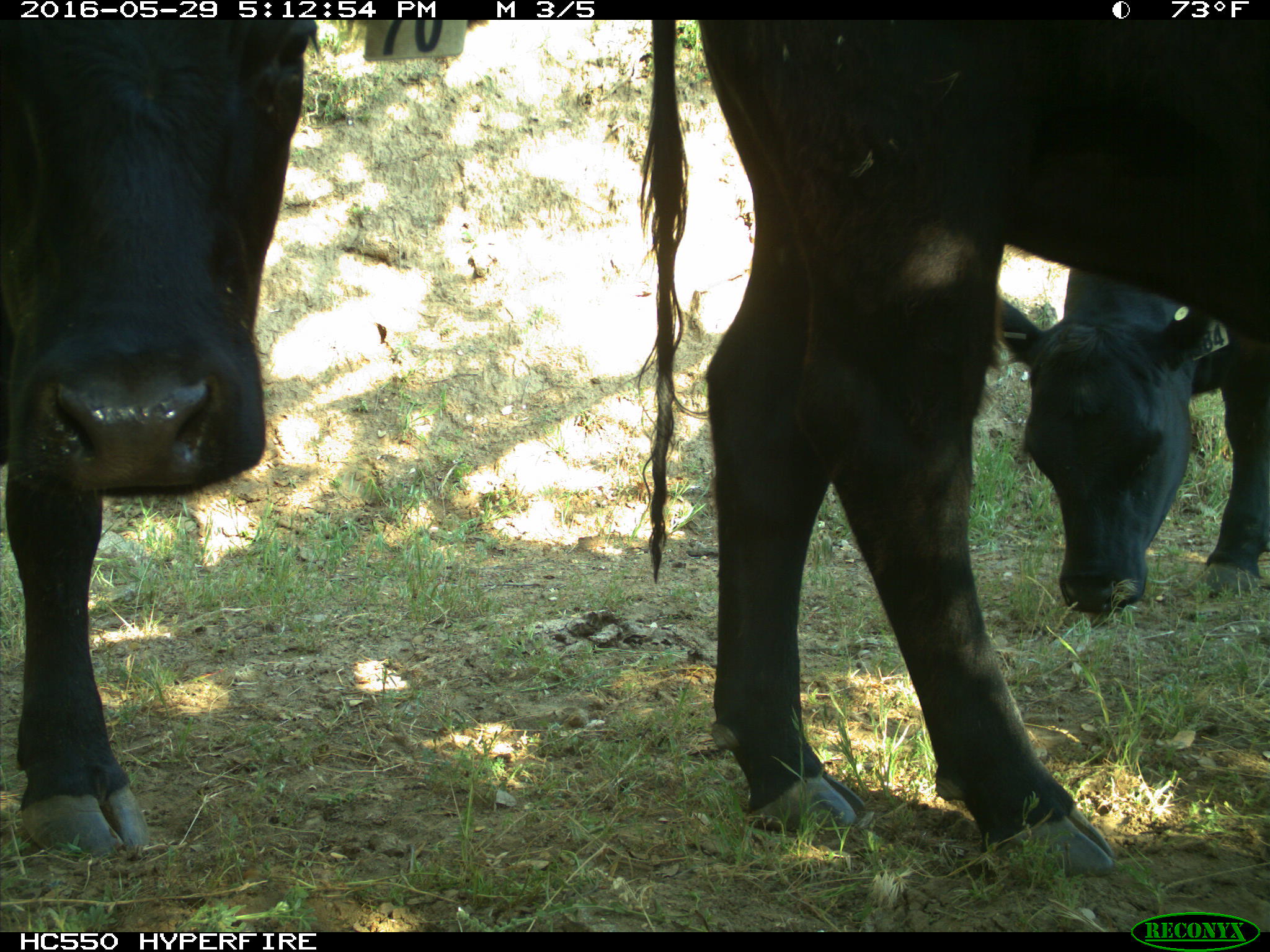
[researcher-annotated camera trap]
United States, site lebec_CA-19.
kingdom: Animalia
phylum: Chordata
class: Mammalia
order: Artiodactyla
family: Bovidae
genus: Bos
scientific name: Bos taurus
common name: domestic cow